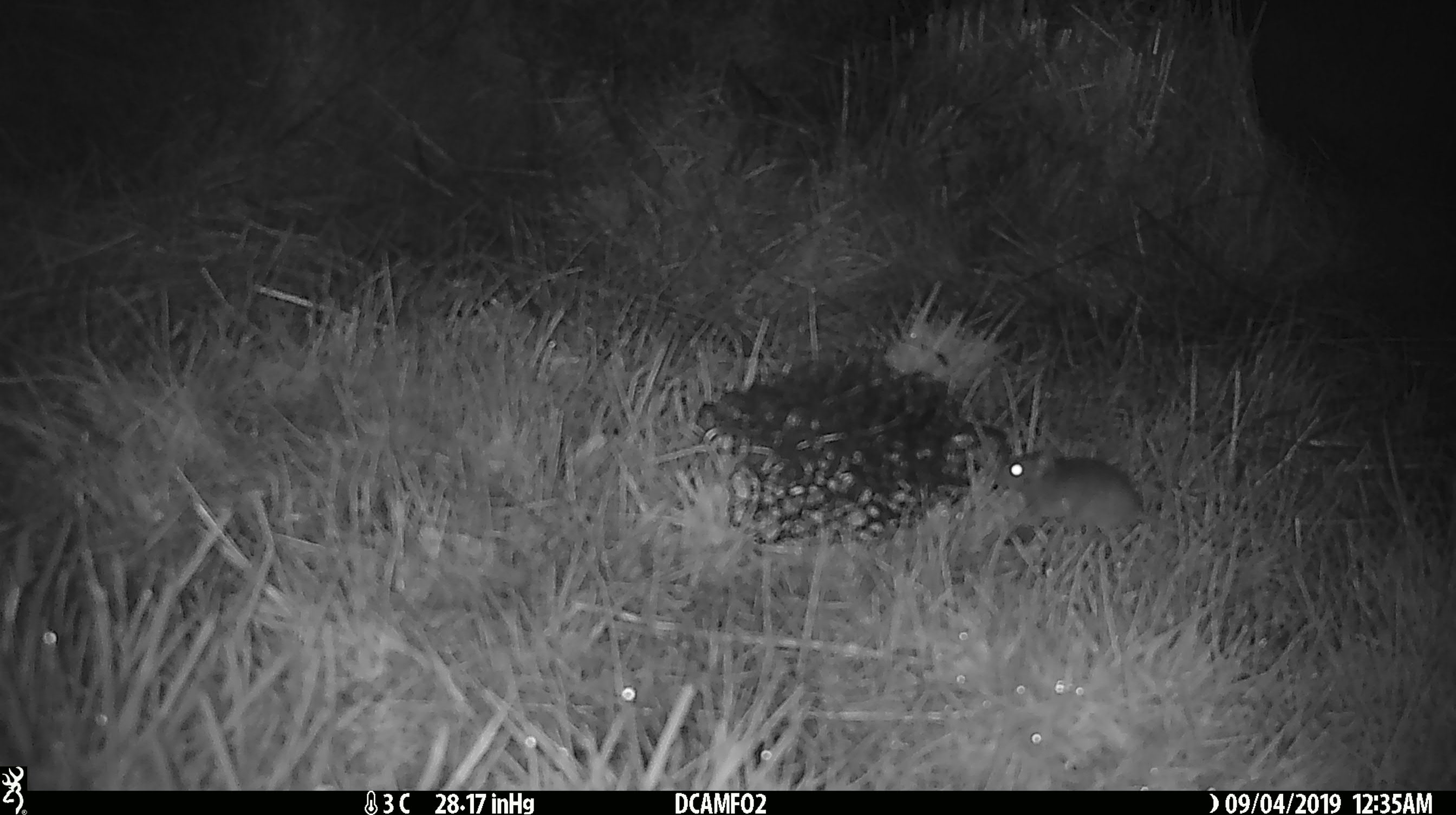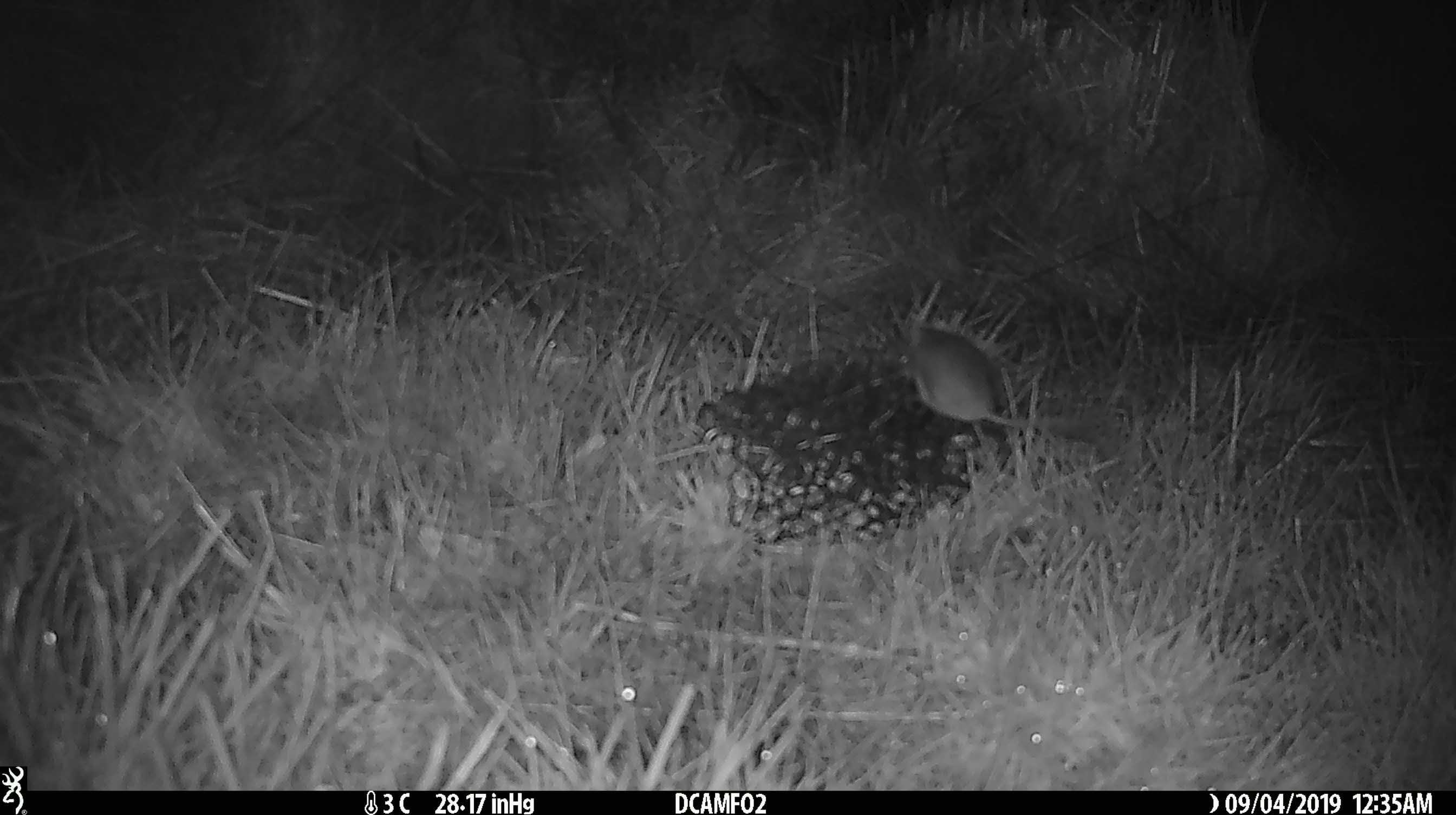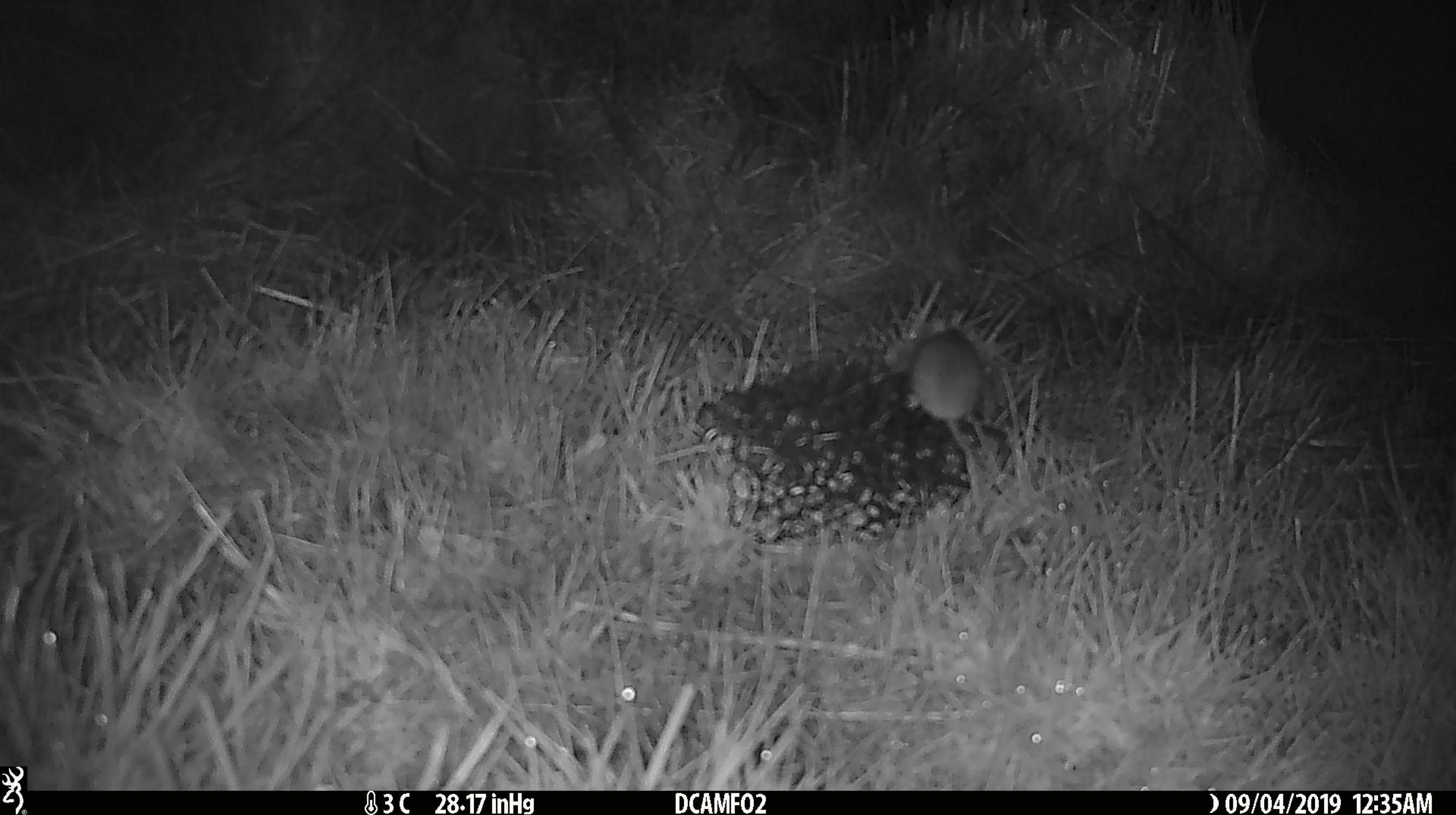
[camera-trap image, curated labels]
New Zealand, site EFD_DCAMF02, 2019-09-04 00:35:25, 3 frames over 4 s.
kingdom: Animalia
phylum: Chordata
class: Mammalia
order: Rodentia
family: Muridae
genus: Mus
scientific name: Mus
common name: mouse